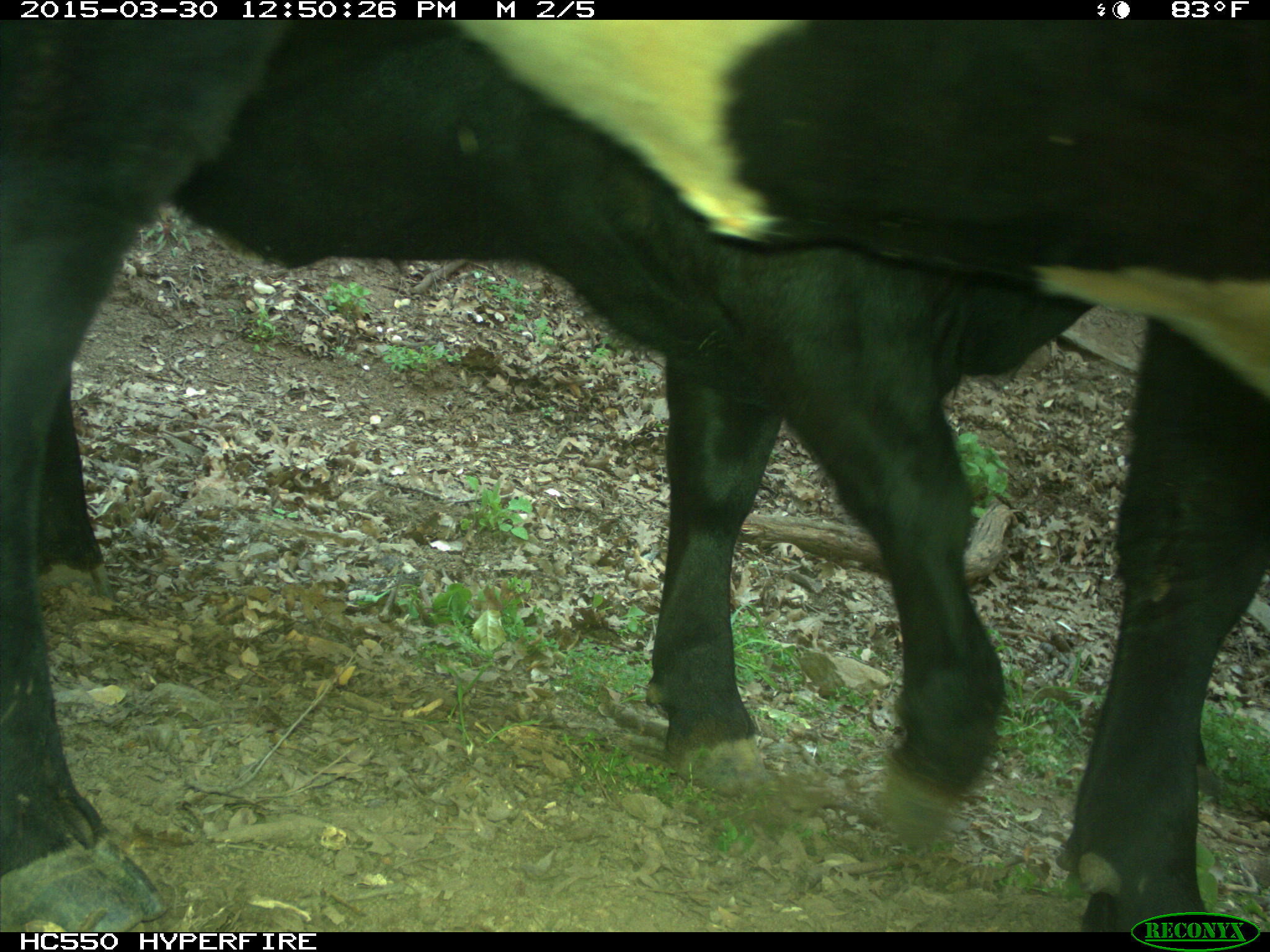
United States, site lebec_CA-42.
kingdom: Animalia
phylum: Chordata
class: Mammalia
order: Artiodactyla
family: Bovidae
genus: Bos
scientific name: Bos taurus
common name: domestic cow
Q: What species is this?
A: Bos taurus (domestic cow).